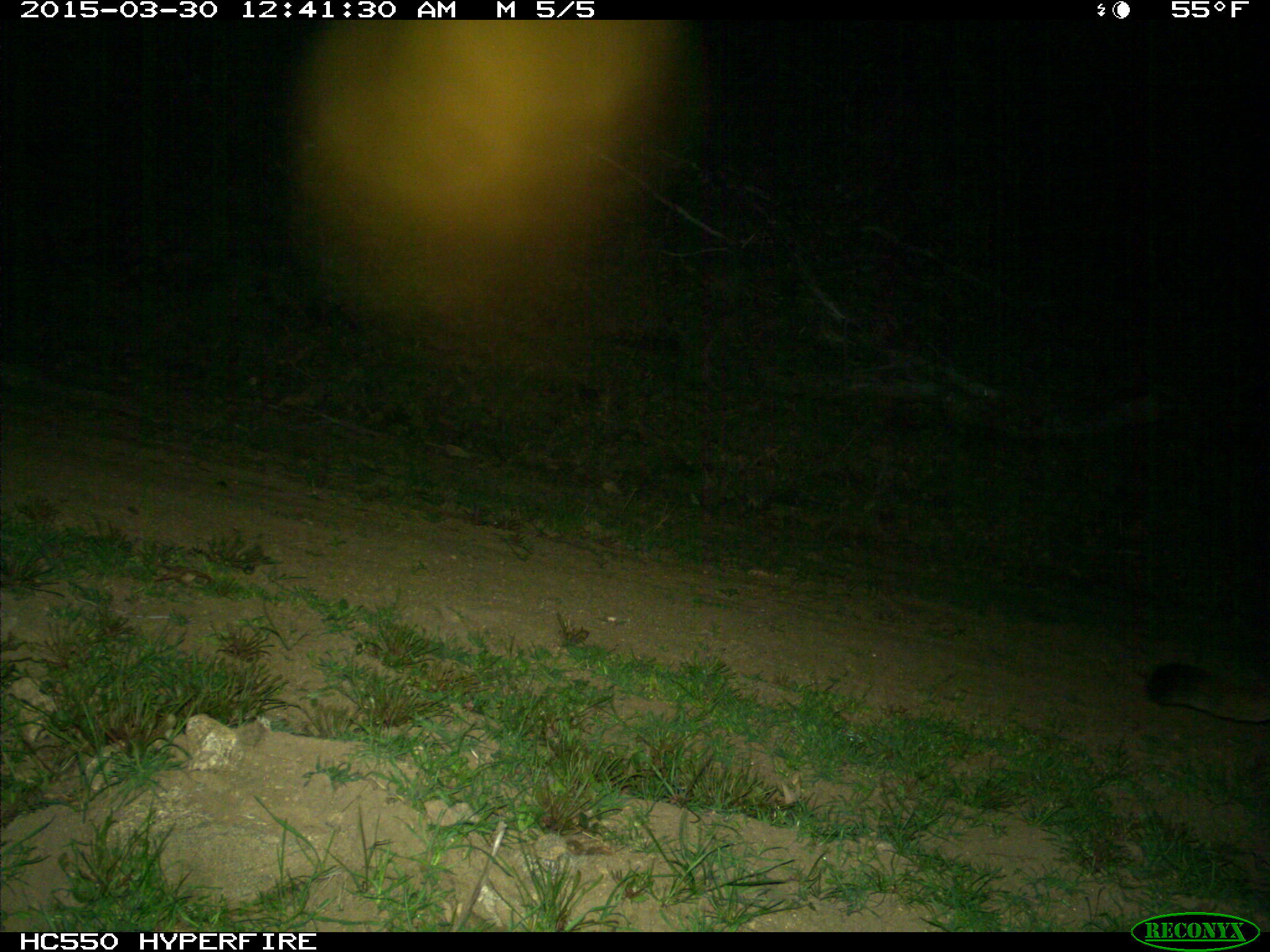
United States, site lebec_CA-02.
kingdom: Animalia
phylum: Chordata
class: Mammalia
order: Carnivora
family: Felidae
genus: Puma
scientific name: Puma concolor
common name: mountain lion